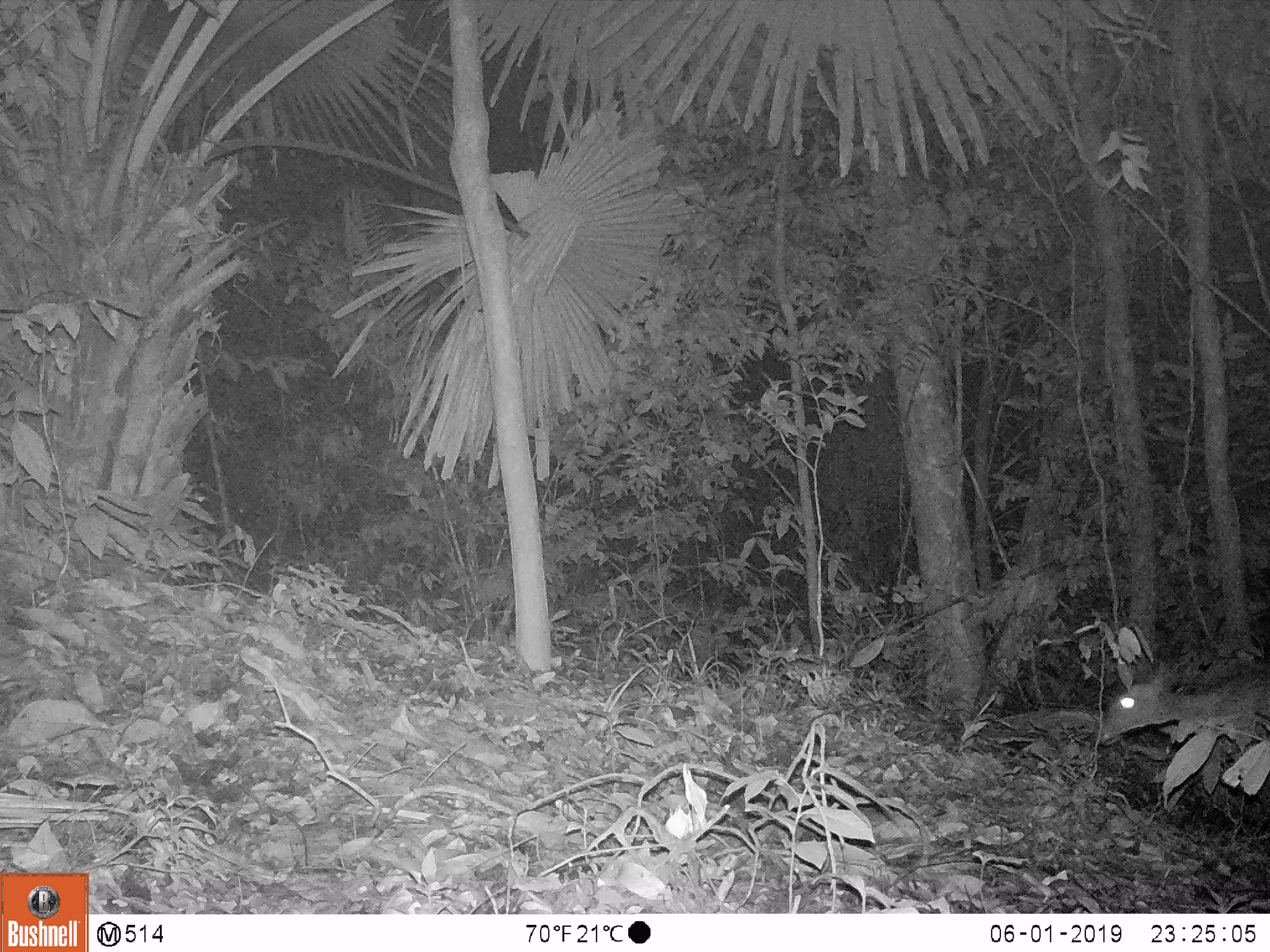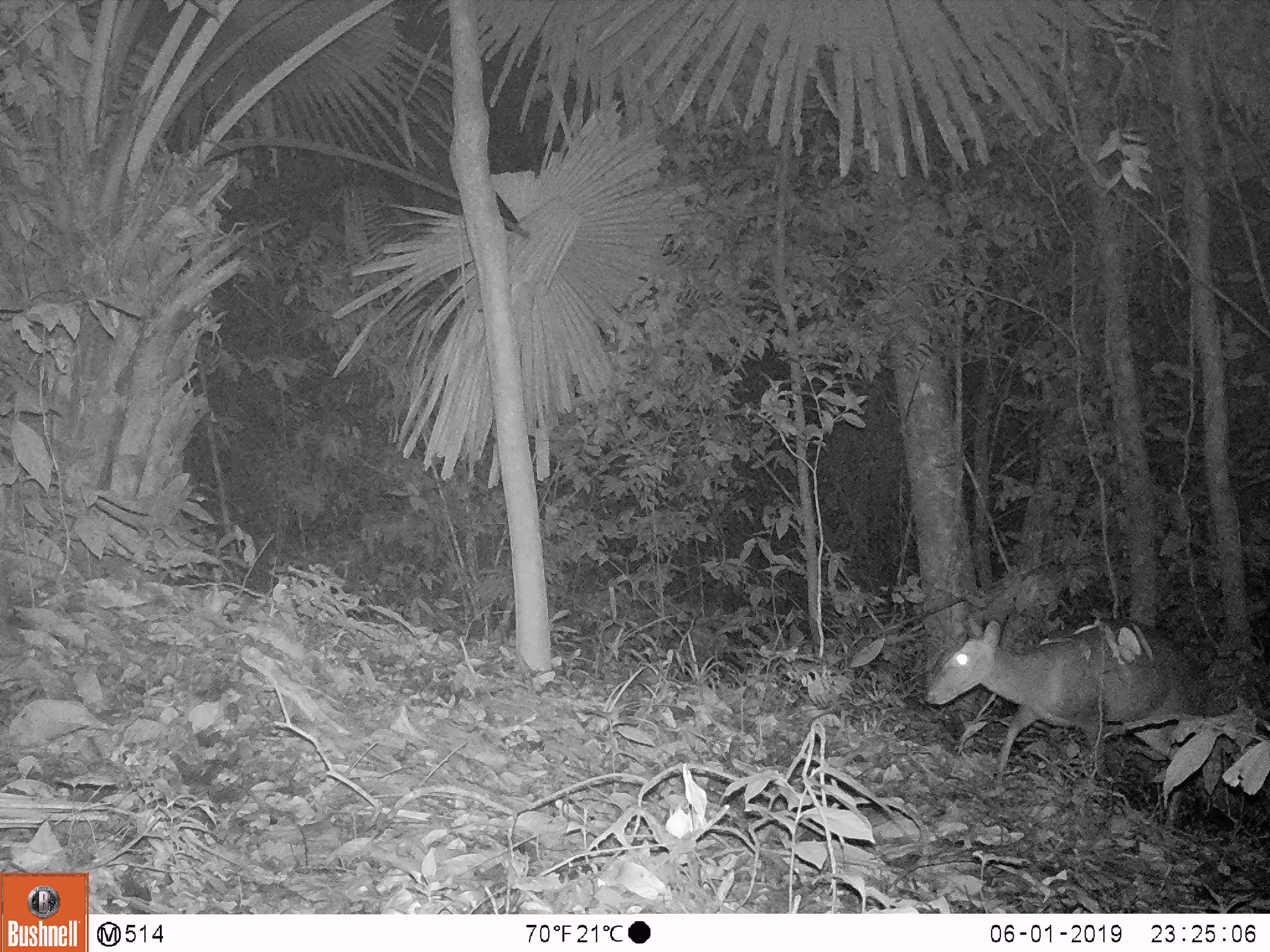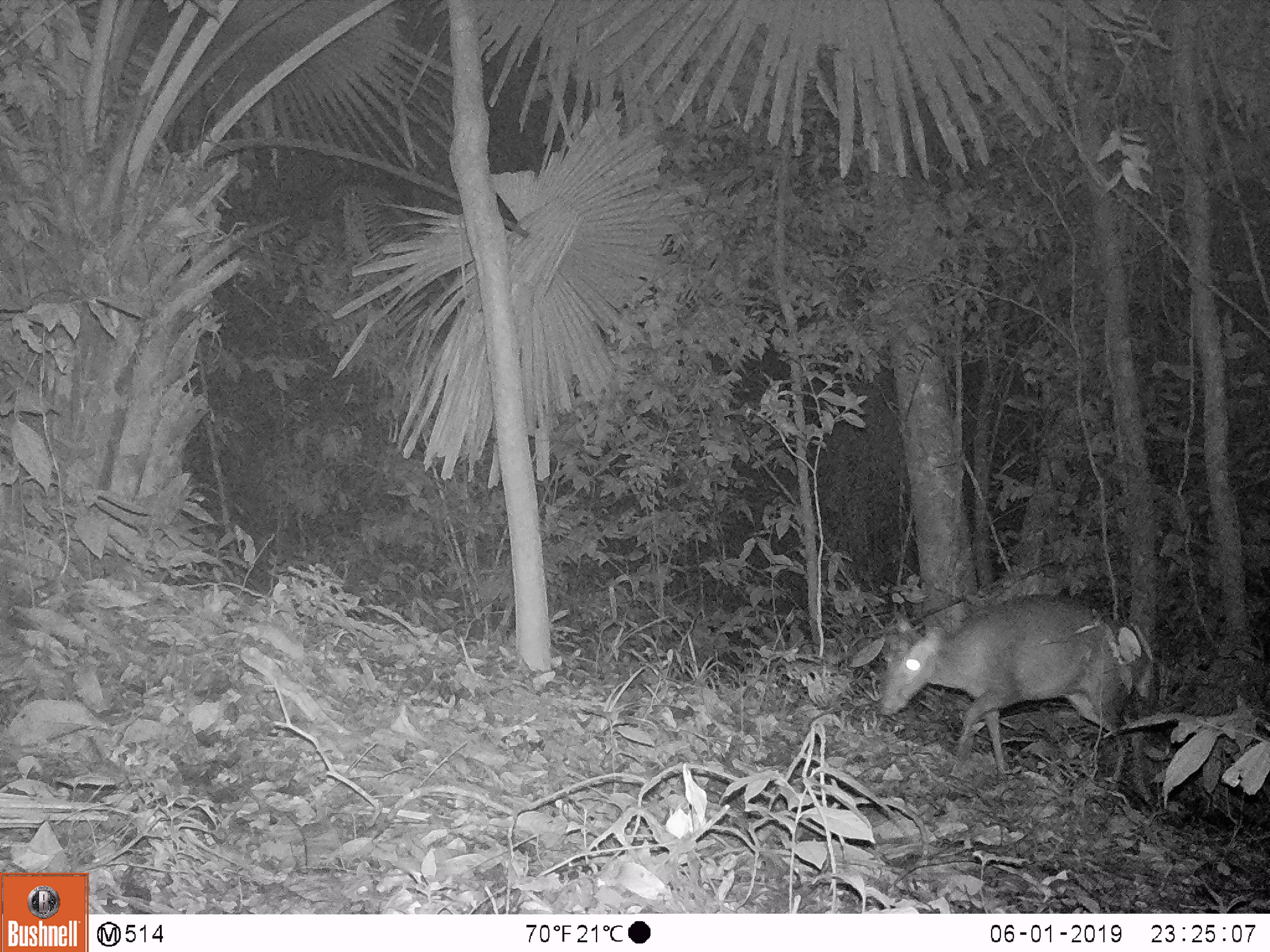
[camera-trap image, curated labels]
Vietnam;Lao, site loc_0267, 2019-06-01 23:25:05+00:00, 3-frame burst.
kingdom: Animalia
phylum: Chordata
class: Mammalia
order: Artiodactyla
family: Cervidae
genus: Muntiacus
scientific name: Muntiacus rooseveltorum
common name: roosevelt's muntjac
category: roosevelts muntjac group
Roosevelts muntjac group (roosevelt's muntjac) (Muntiacus rooseveltorum). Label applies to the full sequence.